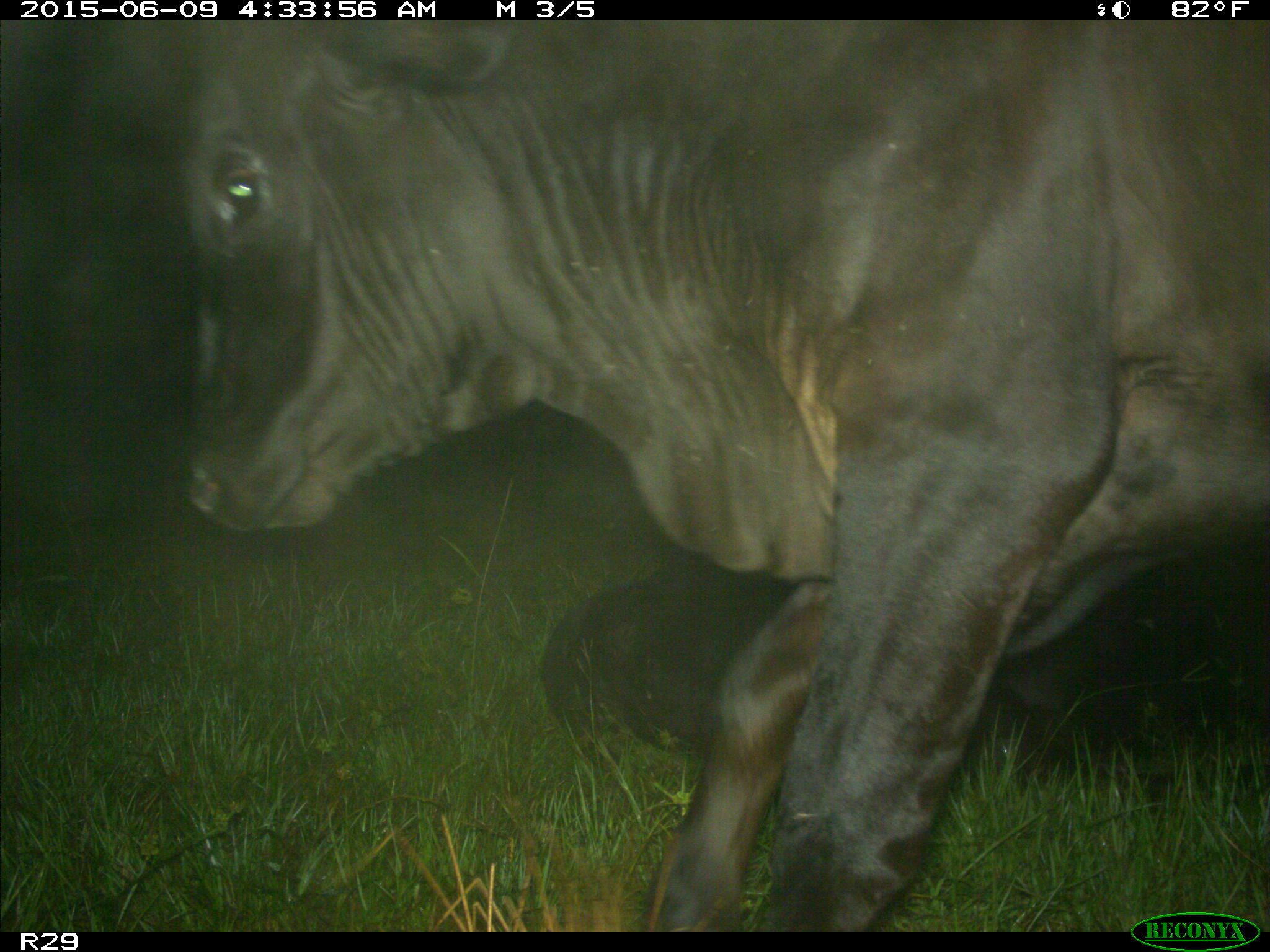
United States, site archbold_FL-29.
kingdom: Animalia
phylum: Chordata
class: Mammalia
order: Artiodactyla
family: Bovidae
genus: Bos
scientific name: Bos taurus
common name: domestic cow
Bos taurus (domestic cow).